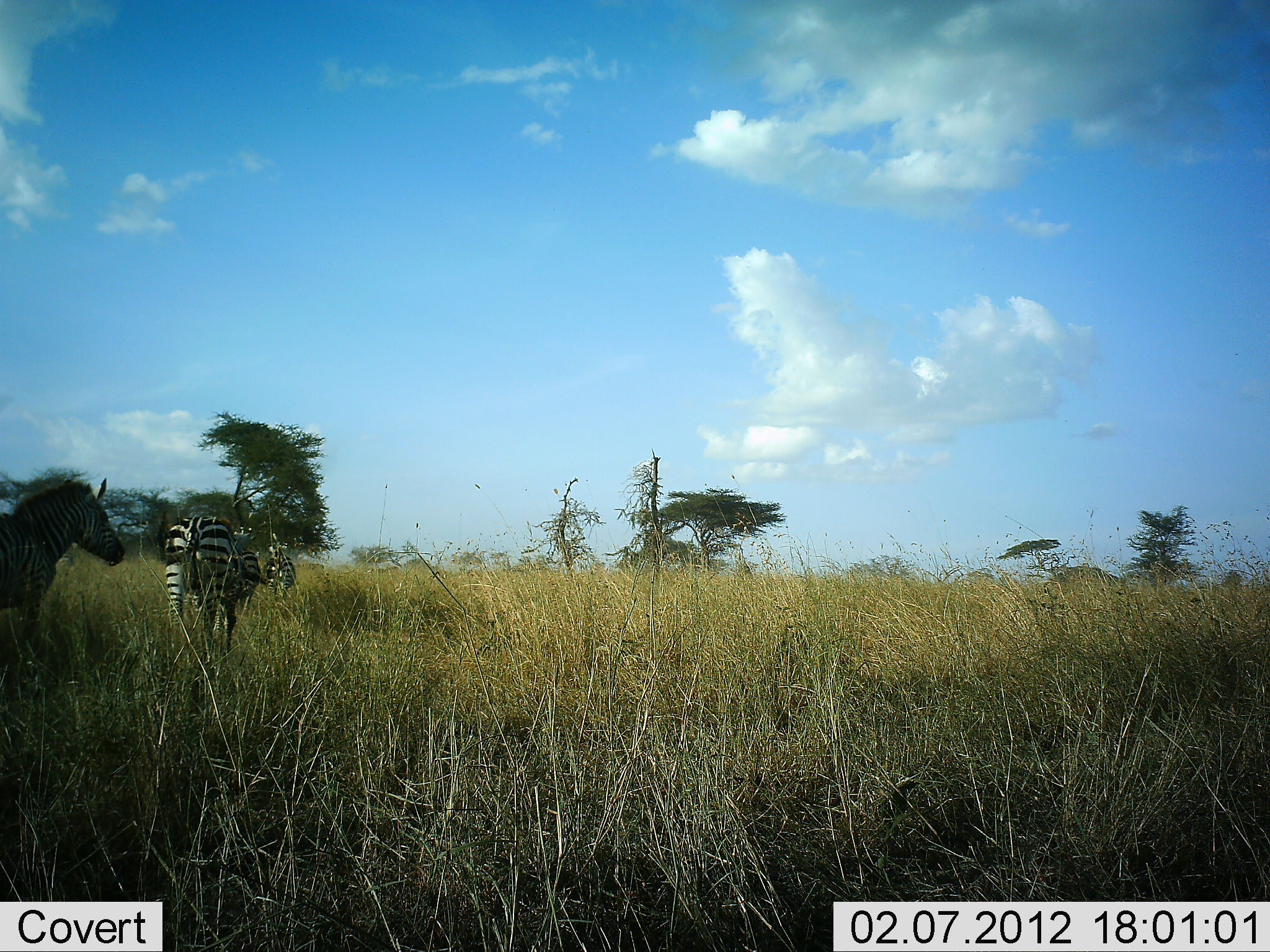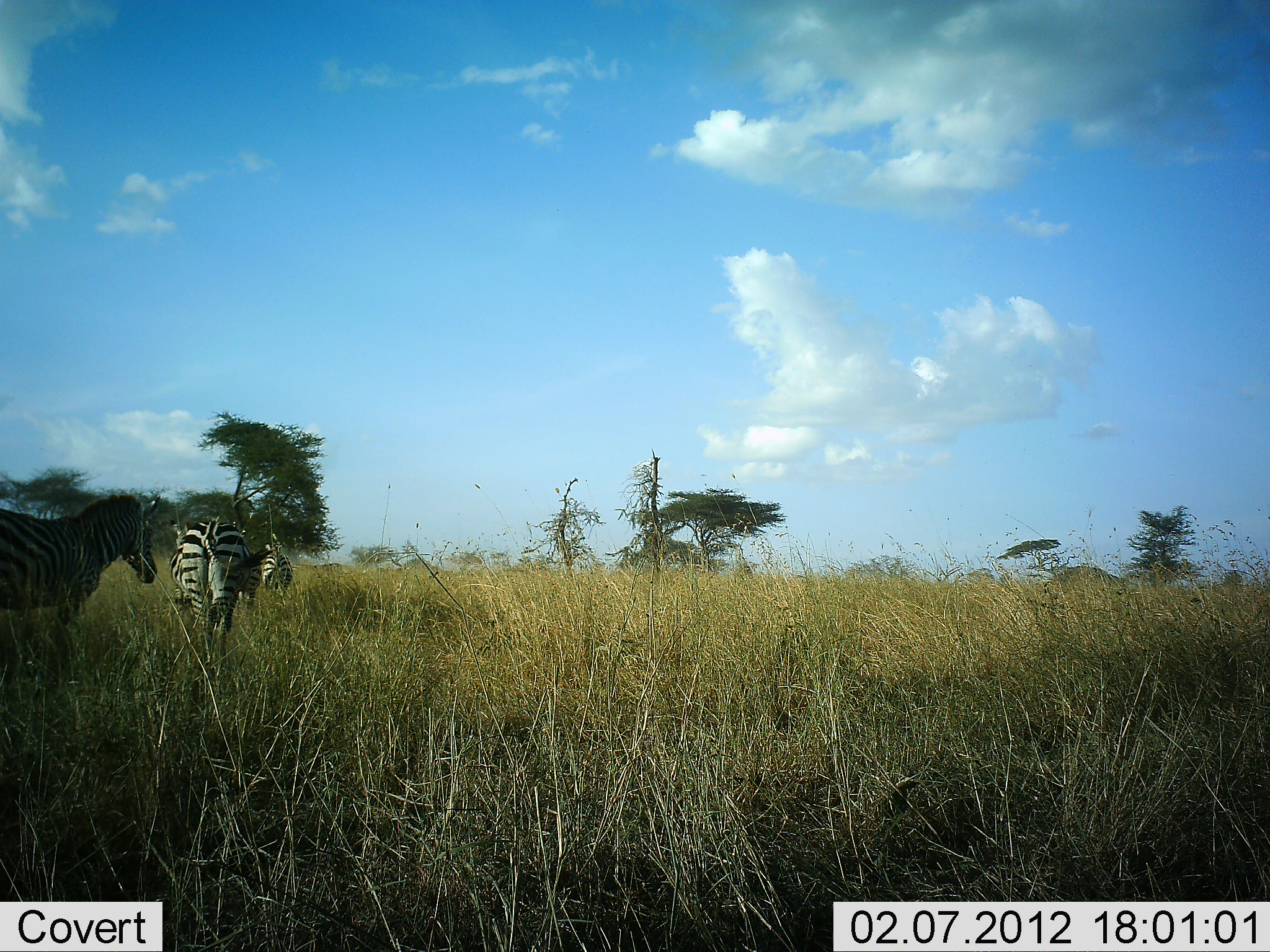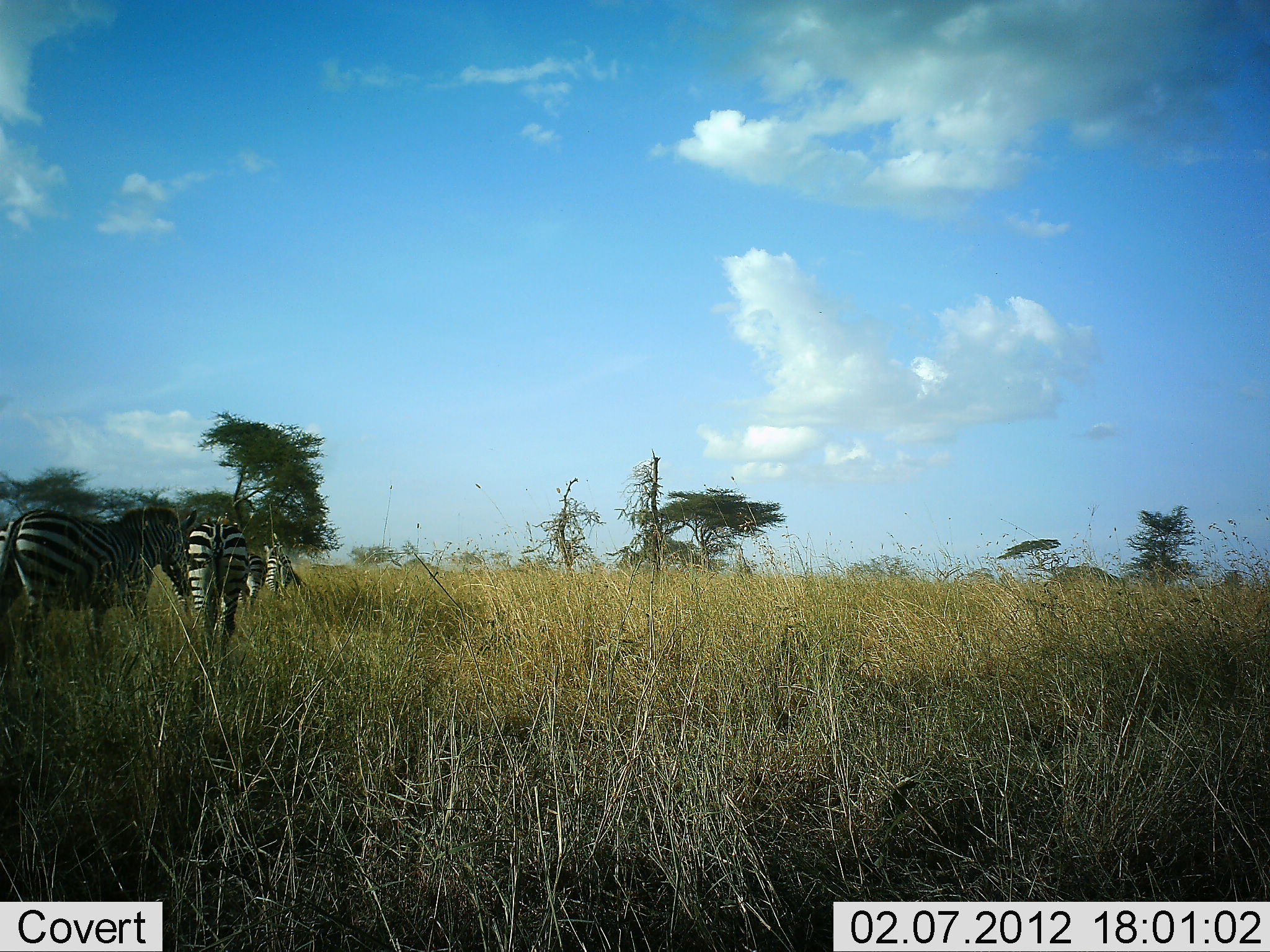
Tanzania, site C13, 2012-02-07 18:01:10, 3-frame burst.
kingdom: Animalia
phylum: Chordata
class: Mammalia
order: Perissodactyla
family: Equidae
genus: Equus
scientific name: Equus quagga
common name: plains zebra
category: zebra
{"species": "zebra (plains zebra) (Equus quagga)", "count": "3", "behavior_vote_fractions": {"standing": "19%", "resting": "0%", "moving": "88%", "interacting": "0%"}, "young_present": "0%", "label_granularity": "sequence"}